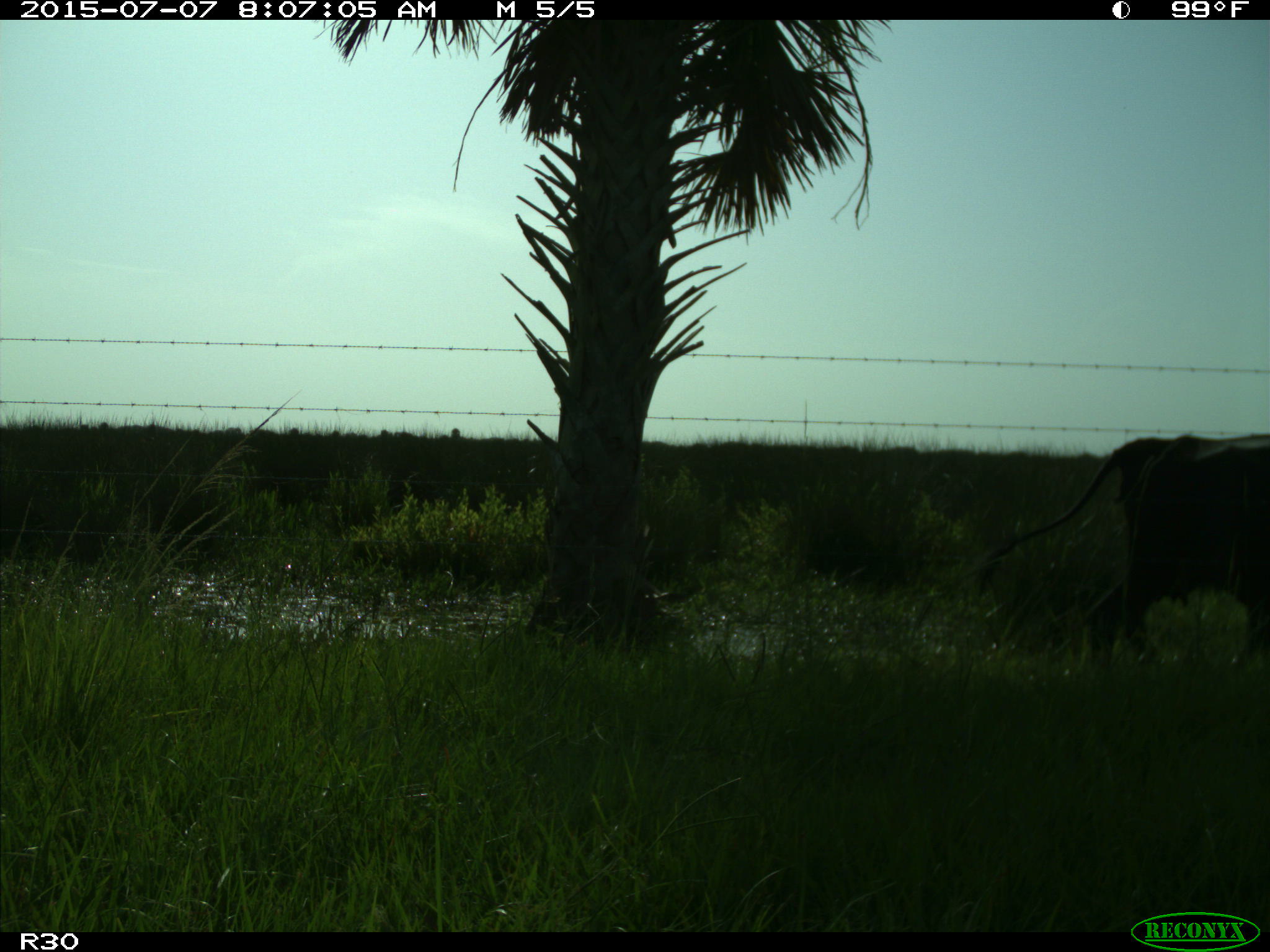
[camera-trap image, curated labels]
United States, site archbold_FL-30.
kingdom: Animalia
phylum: Chordata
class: Mammalia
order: Artiodactyla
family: Bovidae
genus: Bos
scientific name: Bos taurus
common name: domestic cow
Bos taurus (domestic cow).